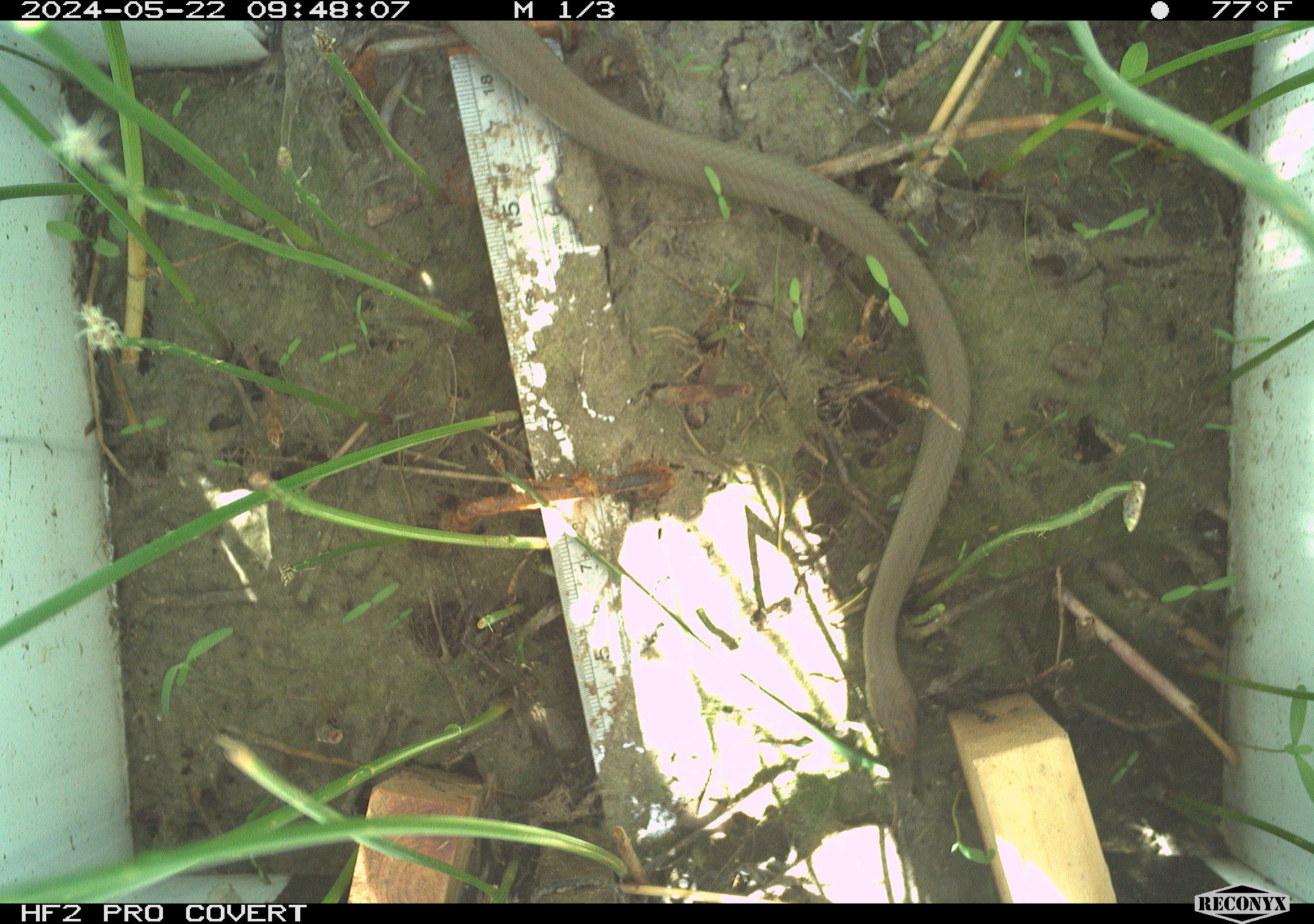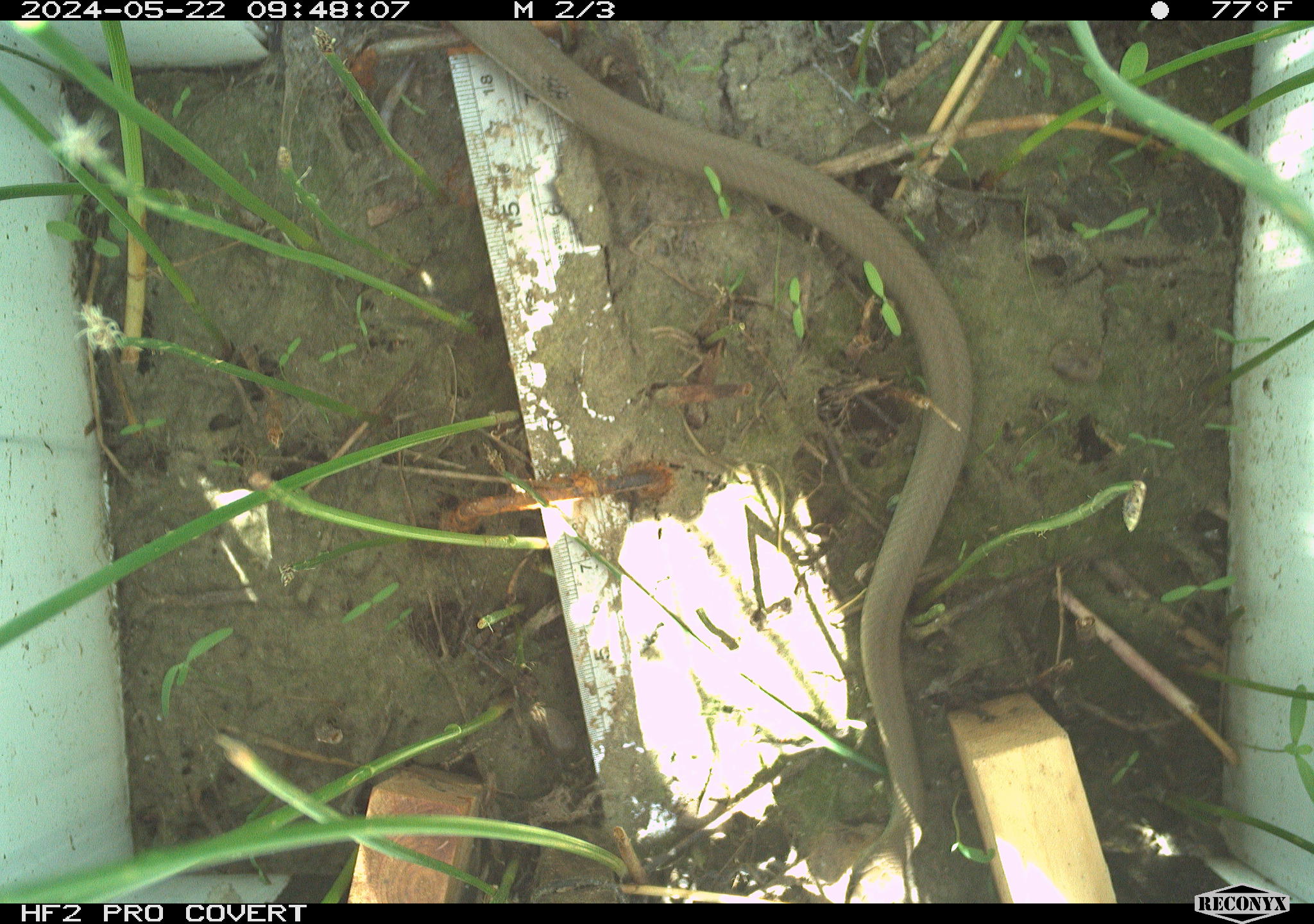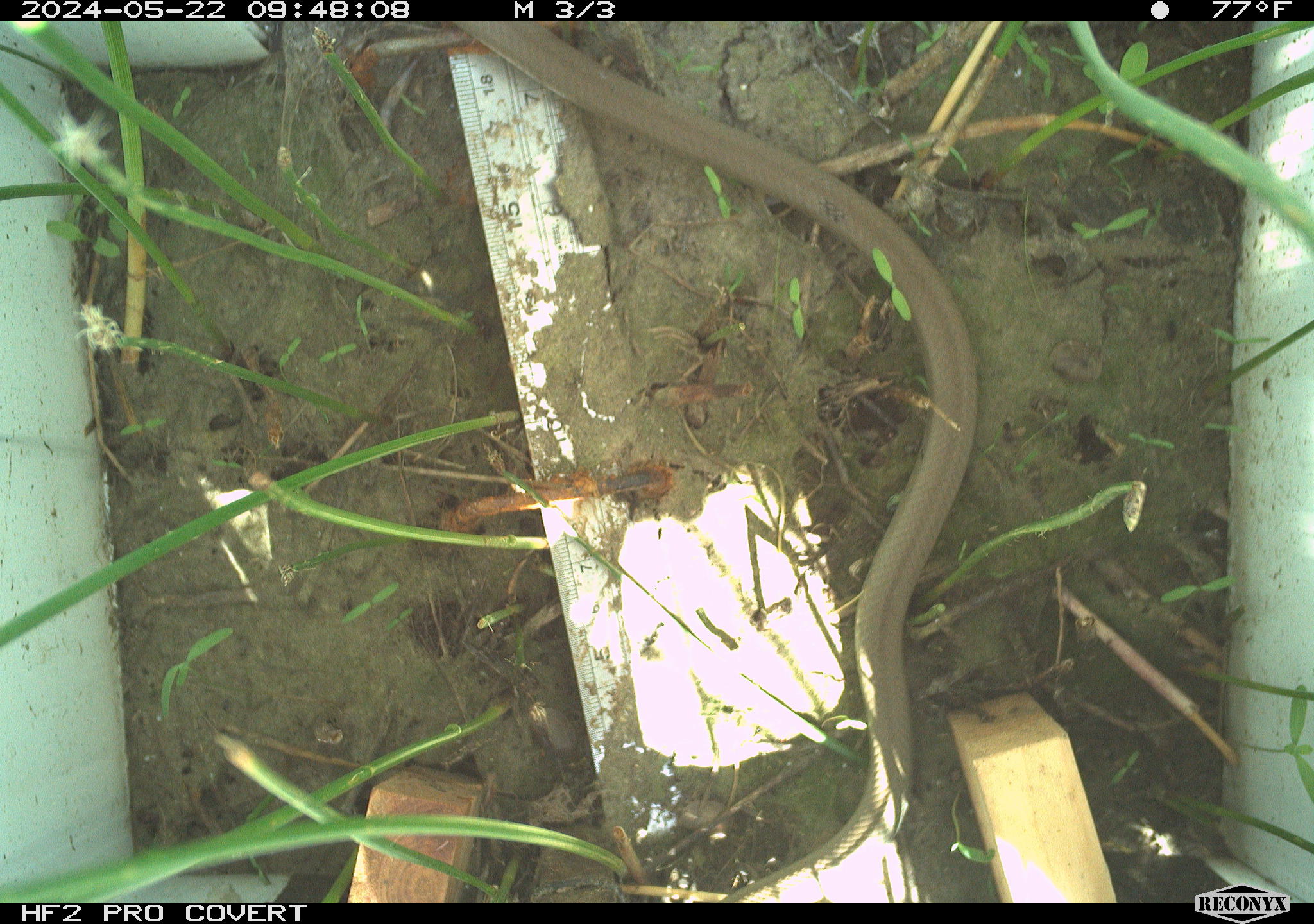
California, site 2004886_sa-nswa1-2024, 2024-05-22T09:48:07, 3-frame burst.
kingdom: Animalia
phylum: Chordata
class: Reptilia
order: Squamata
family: Colubridae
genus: Coluber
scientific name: Coluber constrictor mormon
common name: western yellow-bellied racer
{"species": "western yellow-bellied racer (Coluber constrictor mormon)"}